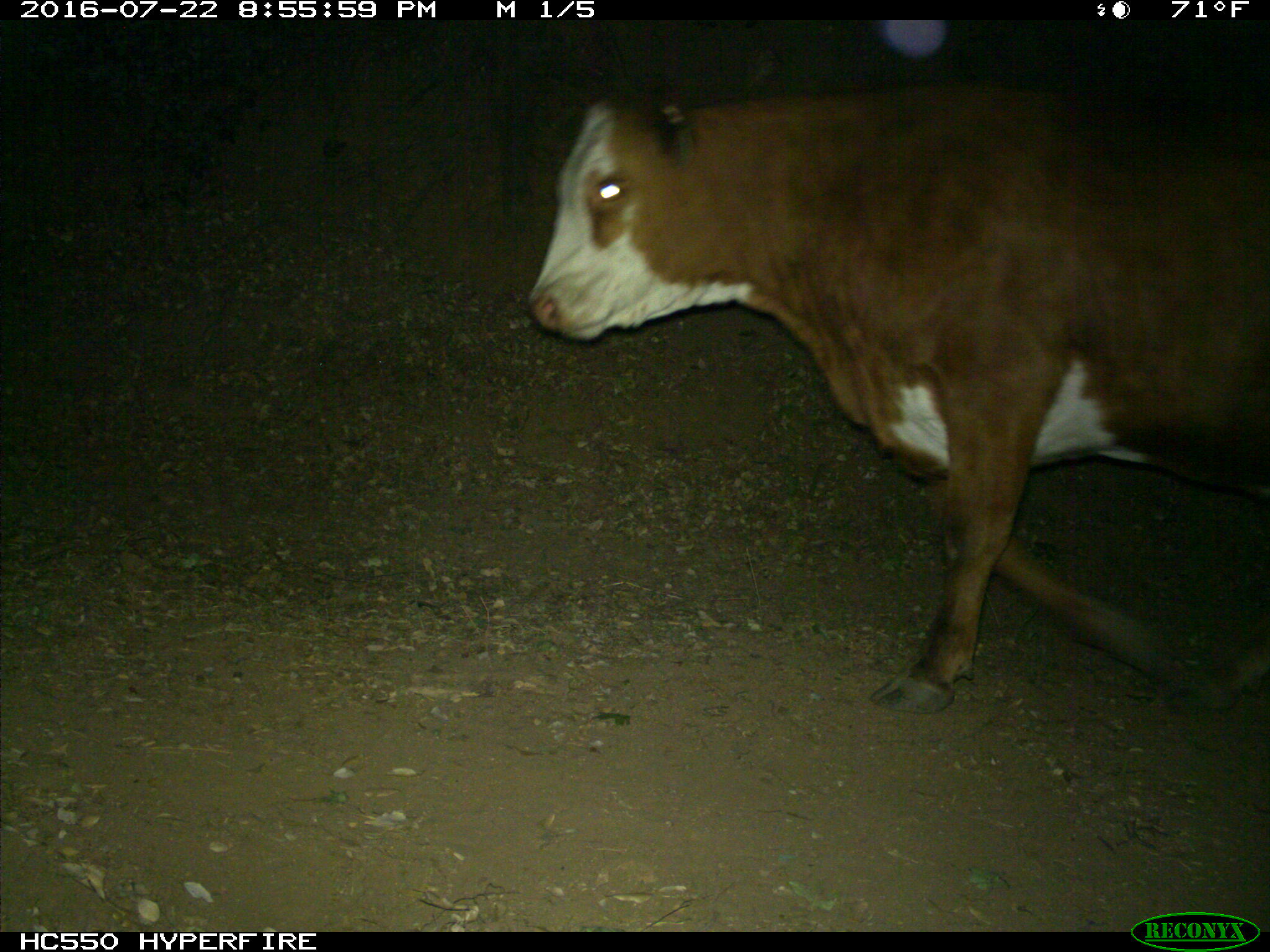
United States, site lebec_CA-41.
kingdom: Animalia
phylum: Chordata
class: Mammalia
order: Artiodactyla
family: Bovidae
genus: Bos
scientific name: Bos taurus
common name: domestic cow